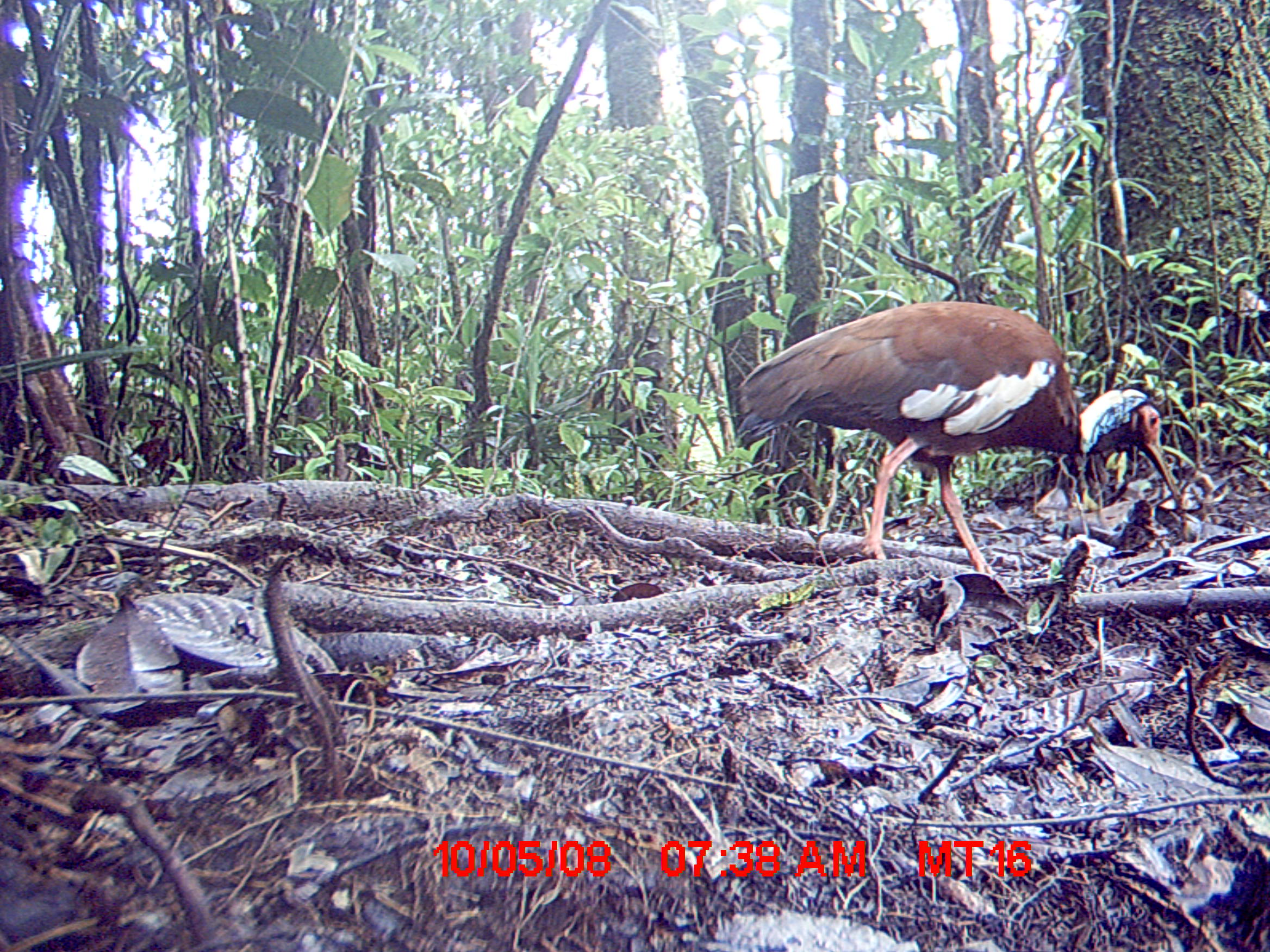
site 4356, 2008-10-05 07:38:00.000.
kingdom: Animalia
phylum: Chordata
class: Aves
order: Pelecaniformes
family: Threskiornithidae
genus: Lophotibis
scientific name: Lophotibis cristata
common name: madagascan ibis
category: lophotibis cristataa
Lophotibis cristataa (madagascan ibis) (Lophotibis cristata), count 2.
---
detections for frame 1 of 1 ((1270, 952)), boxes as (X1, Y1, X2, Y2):
lophotibis cristataa: (735, 299, 1181, 594)